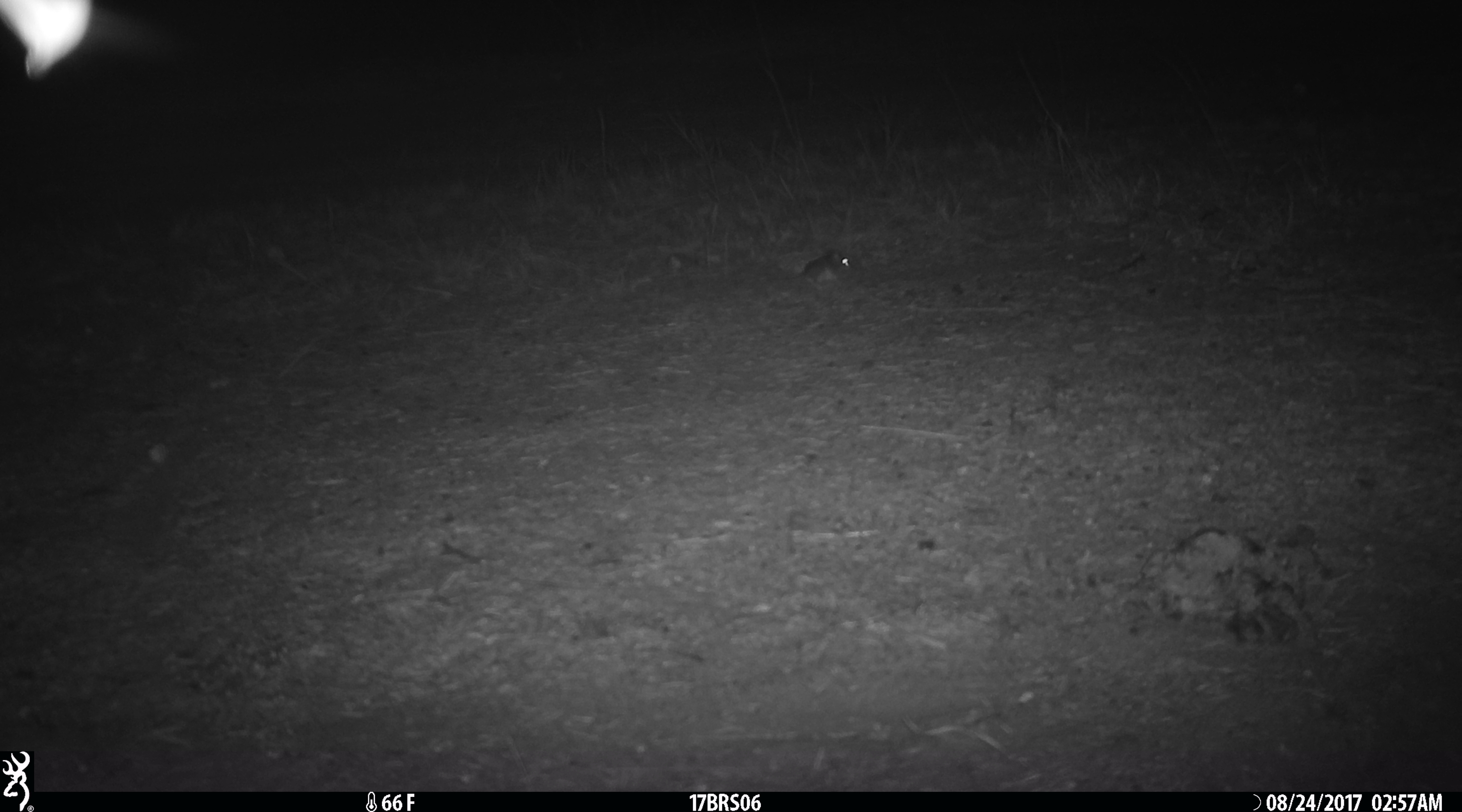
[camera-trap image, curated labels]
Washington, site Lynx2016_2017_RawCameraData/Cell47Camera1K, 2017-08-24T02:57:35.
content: unidentified animal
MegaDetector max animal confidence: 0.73